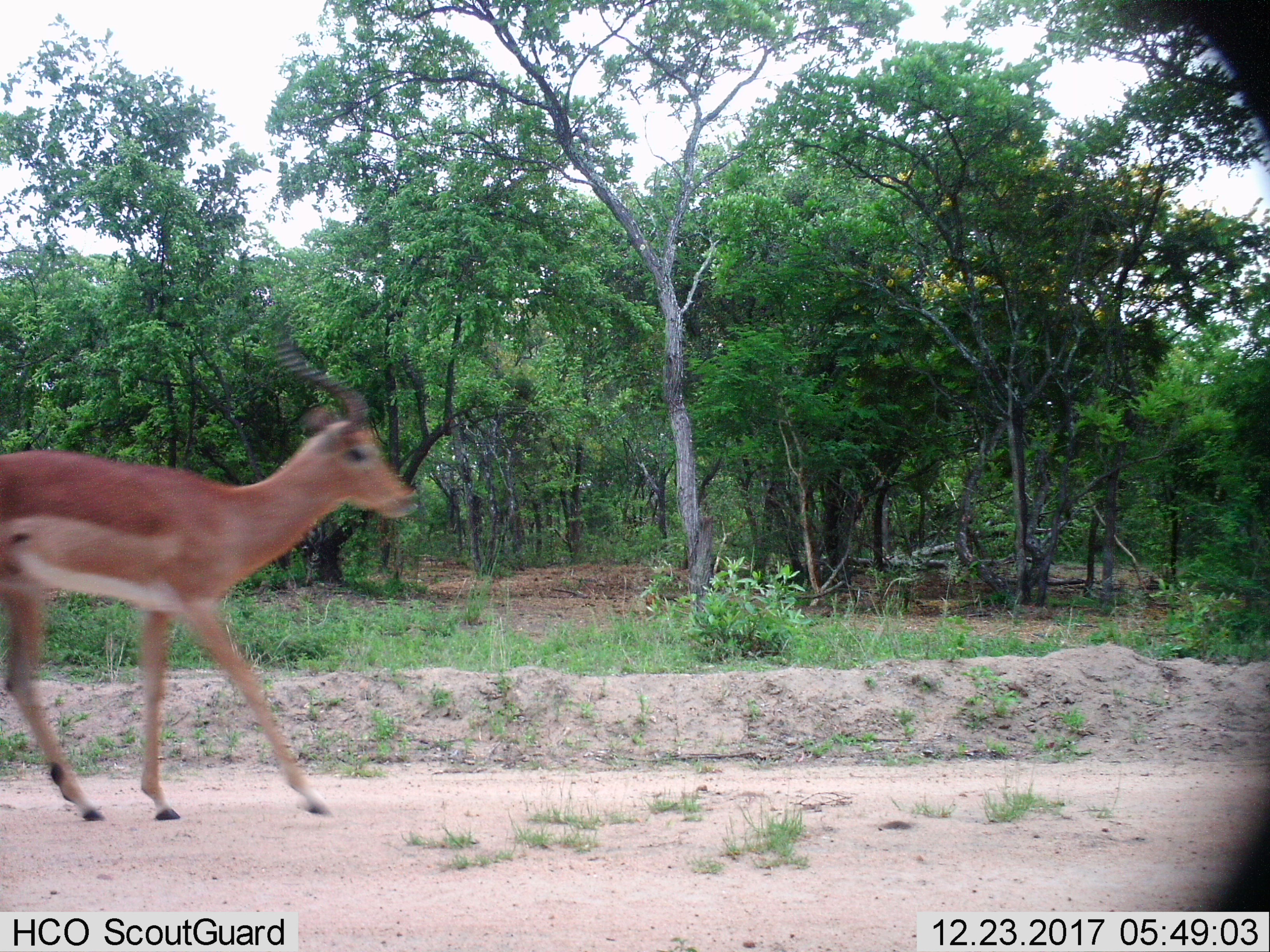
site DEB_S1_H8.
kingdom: Animalia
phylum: Chordata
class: Mammalia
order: Artiodactyla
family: Bovidae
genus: Aepyceros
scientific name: Aepyceros melampus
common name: impala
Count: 1.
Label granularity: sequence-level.